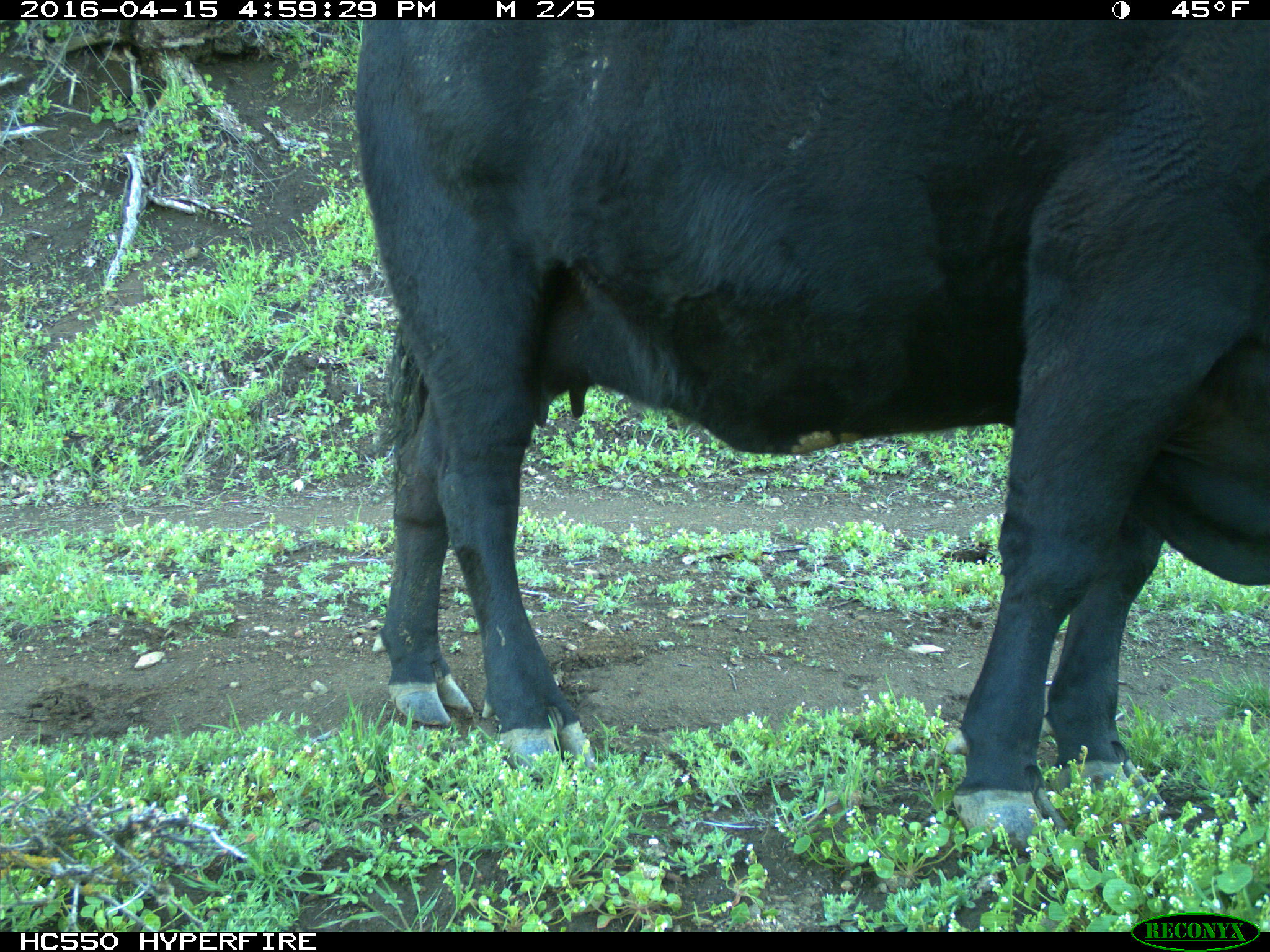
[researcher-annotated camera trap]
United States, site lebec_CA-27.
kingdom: Animalia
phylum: Chordata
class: Mammalia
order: Artiodactyla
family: Bovidae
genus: Bos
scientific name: Bos taurus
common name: domestic cow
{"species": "Bos taurus (domestic cow)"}